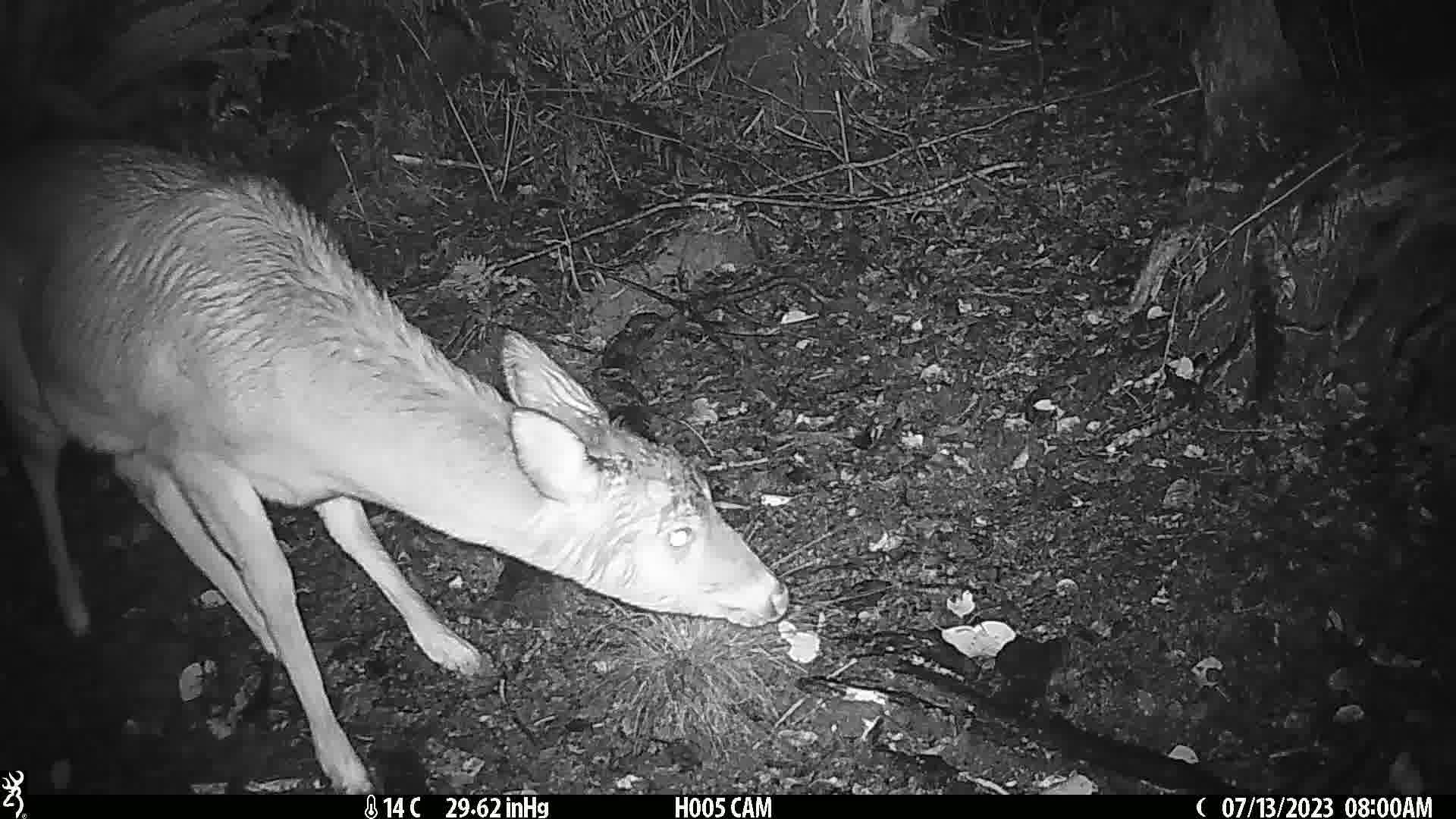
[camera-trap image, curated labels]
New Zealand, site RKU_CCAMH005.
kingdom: Animalia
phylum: Chordata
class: Mammalia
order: Artiodactyla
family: Cervidae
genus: Odocoileus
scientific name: Odocoileus virginianus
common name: white-tailed deer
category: white tailed deer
White tailed deer (white-tailed deer) (Odocoileus virginianus).